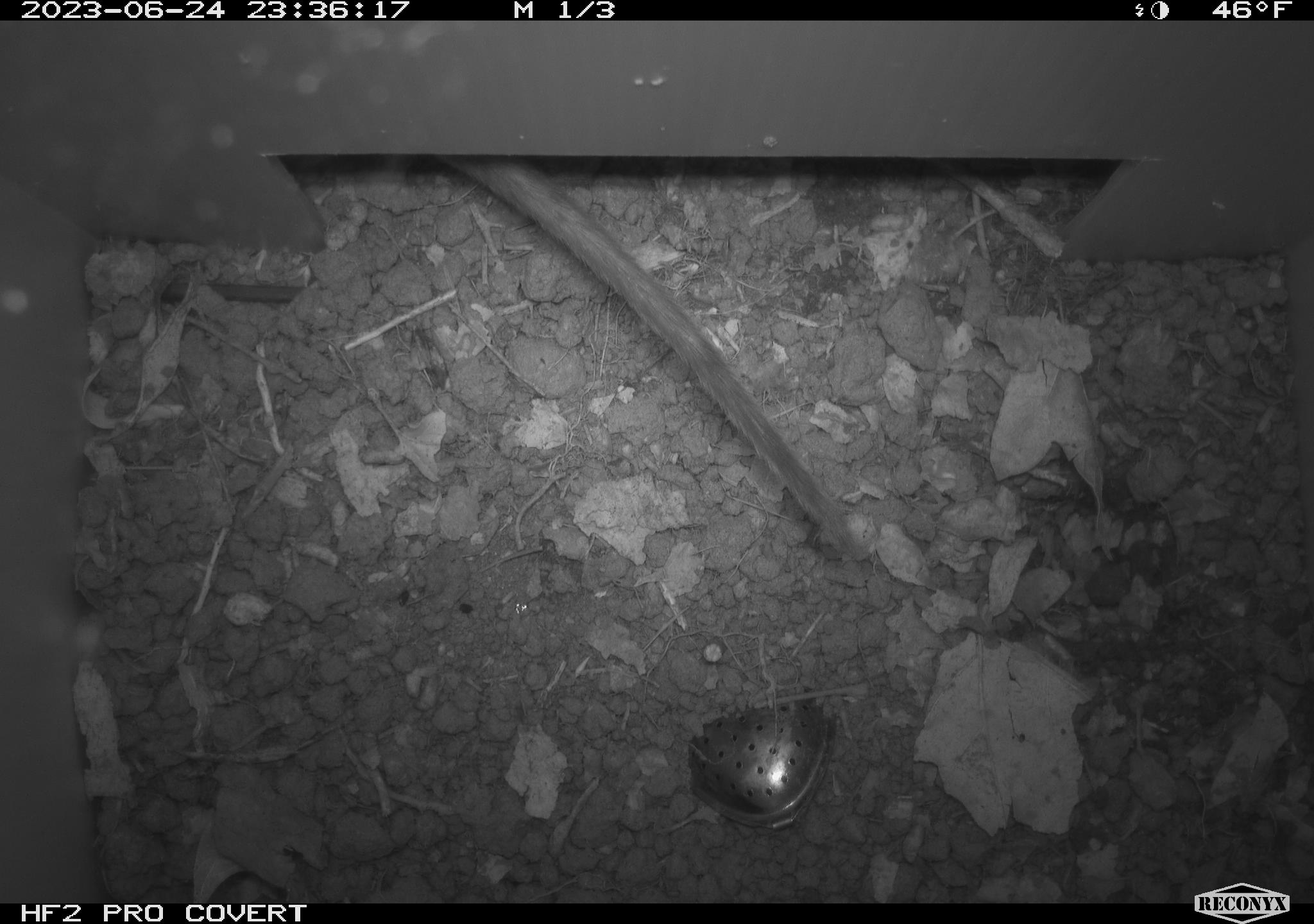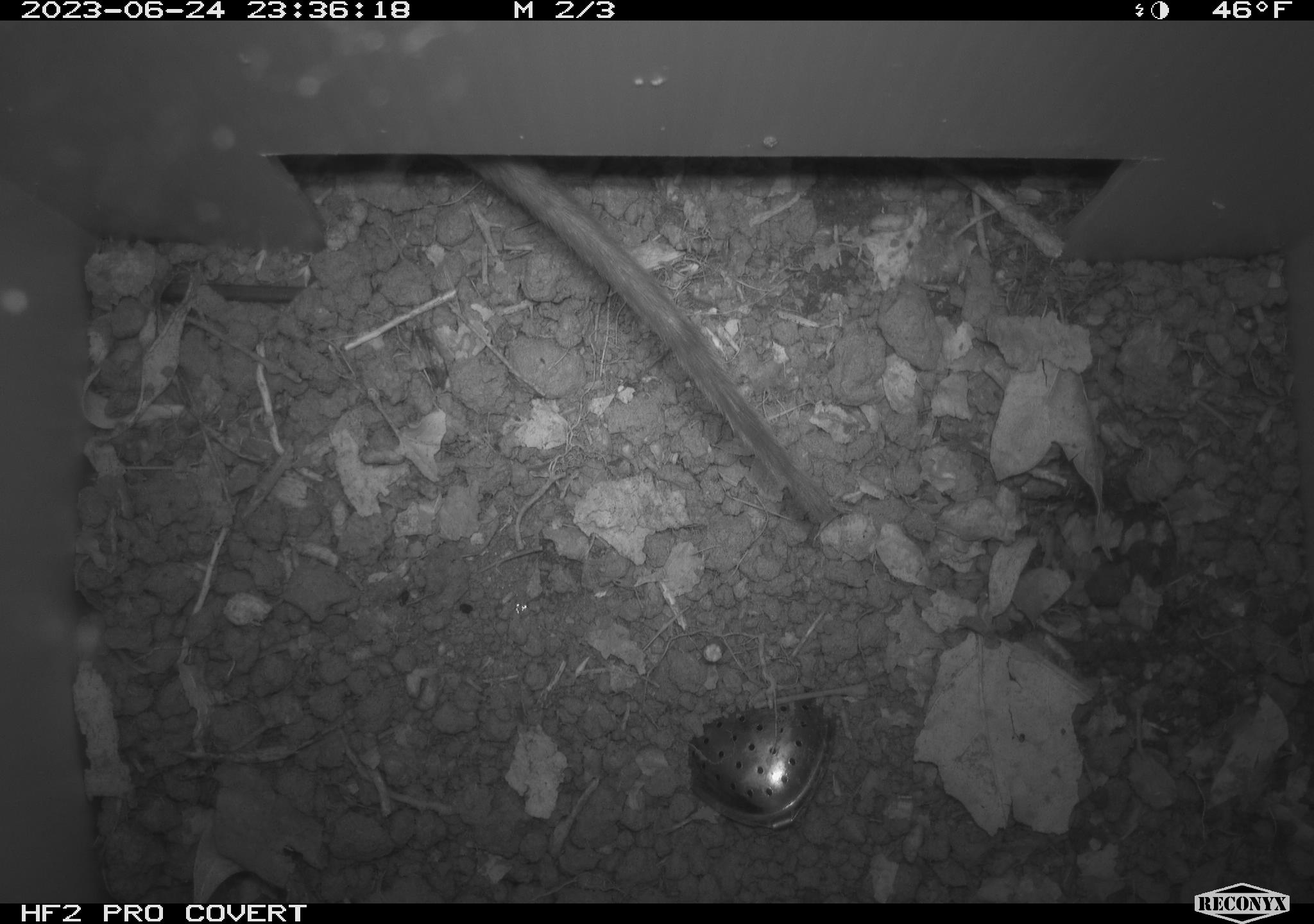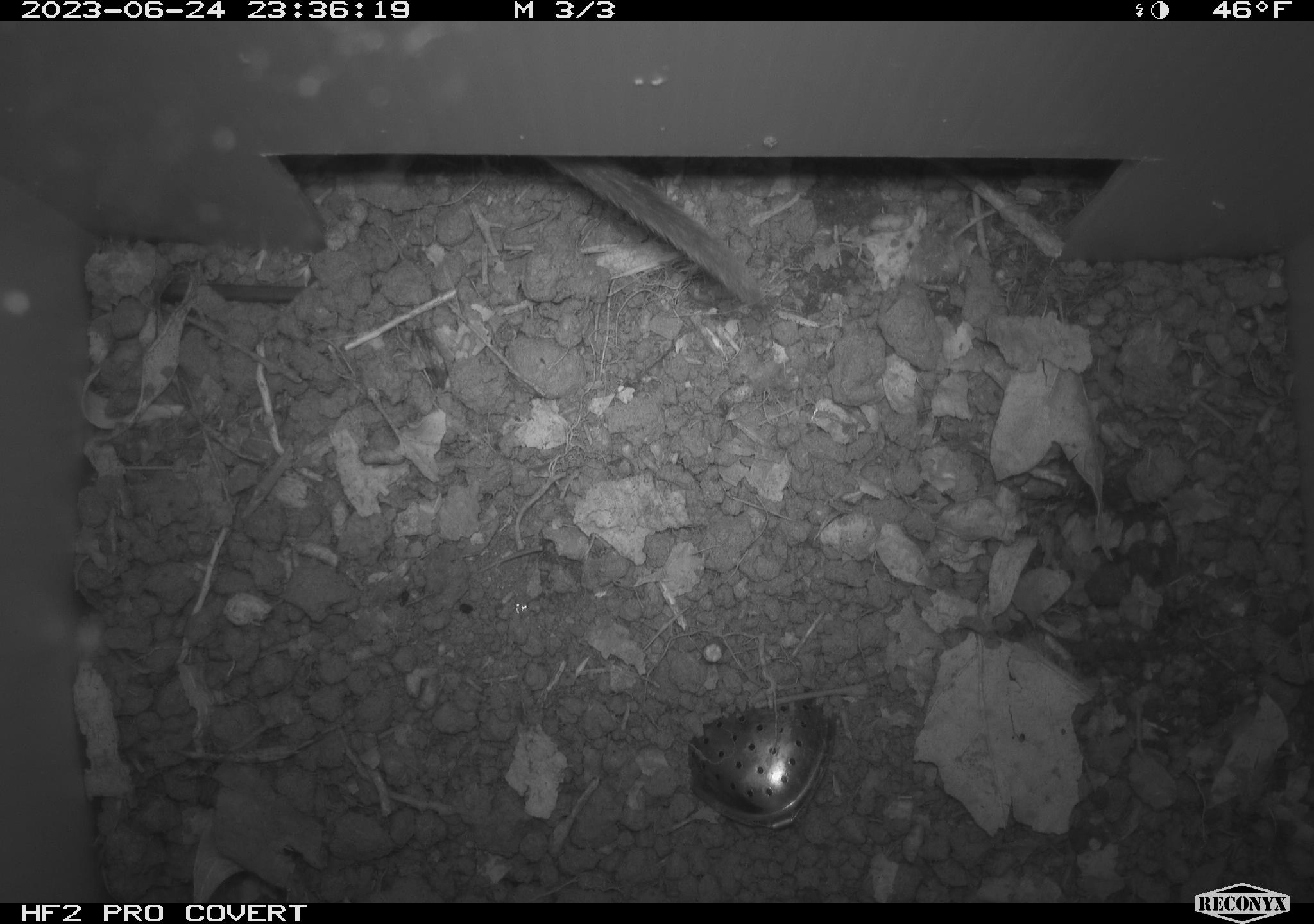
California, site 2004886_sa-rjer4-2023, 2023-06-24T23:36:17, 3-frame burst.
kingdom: Animalia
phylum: Chordata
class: Mammalia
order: Rodentia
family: Cricetidae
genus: Neotoma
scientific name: Neotoma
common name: pack rat or woodrat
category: neotoma species